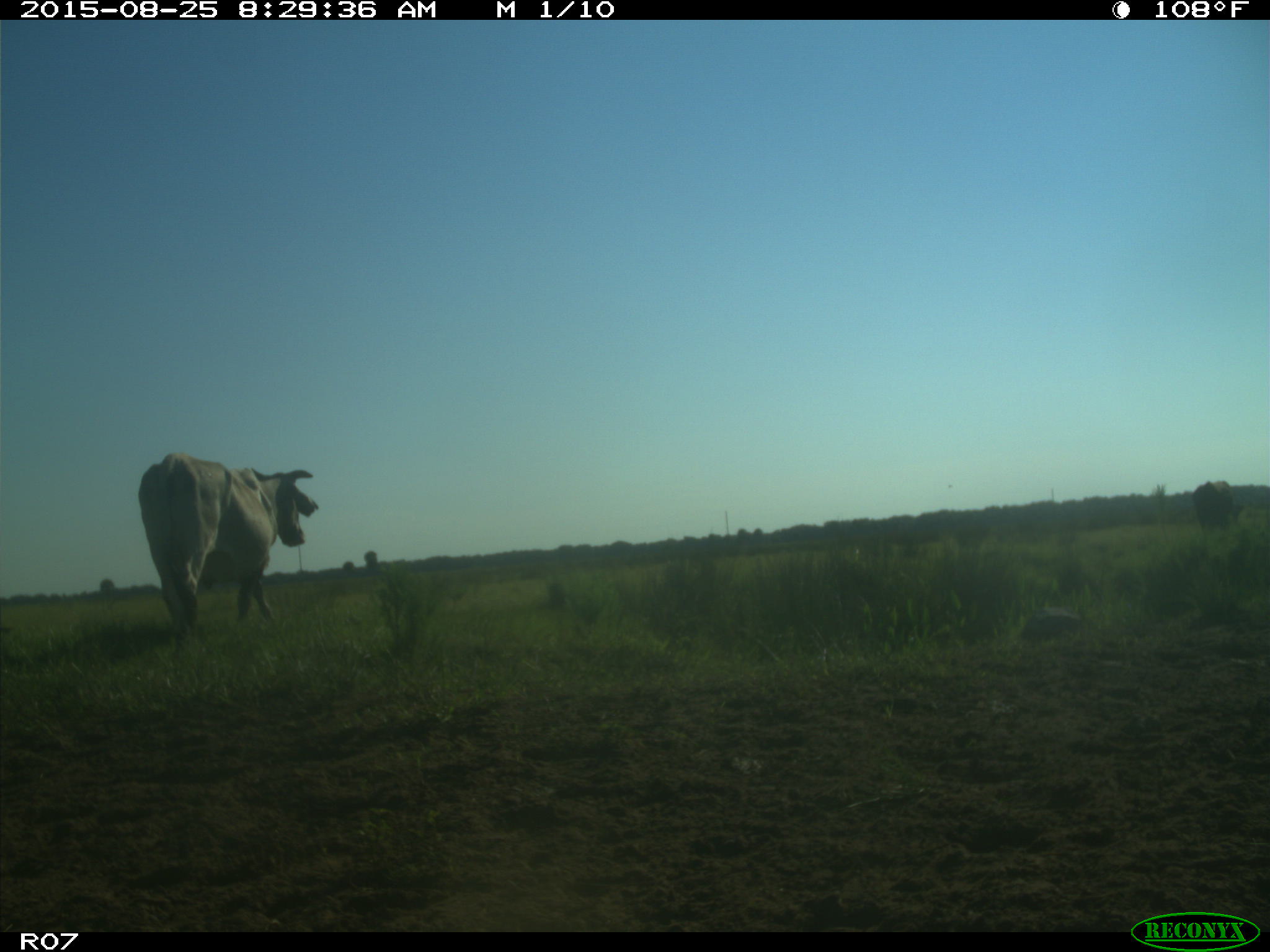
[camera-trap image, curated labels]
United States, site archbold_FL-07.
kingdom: Animalia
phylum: Chordata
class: Mammalia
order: Artiodactyla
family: Bovidae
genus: Bos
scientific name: Bos taurus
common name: domestic cow